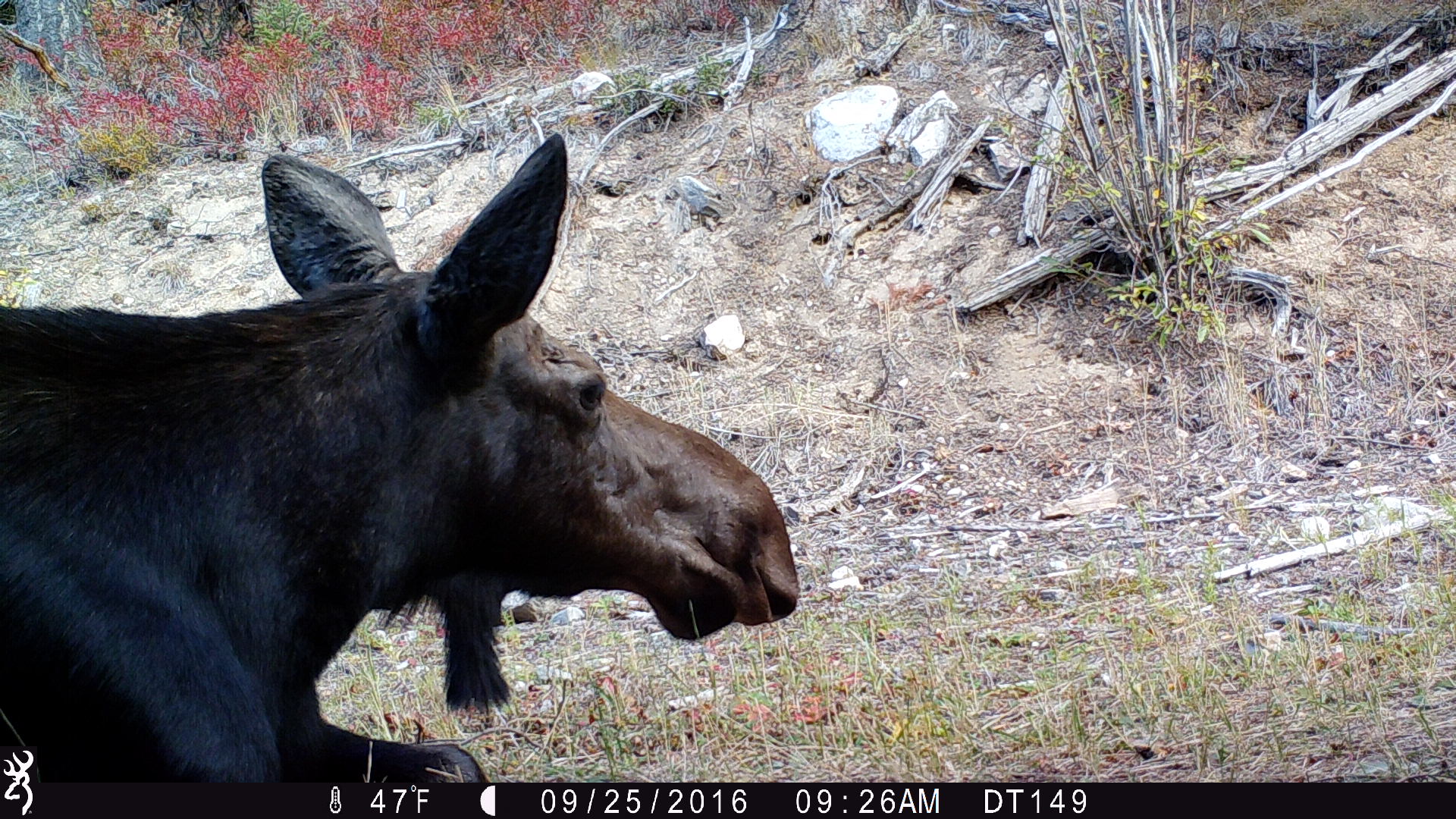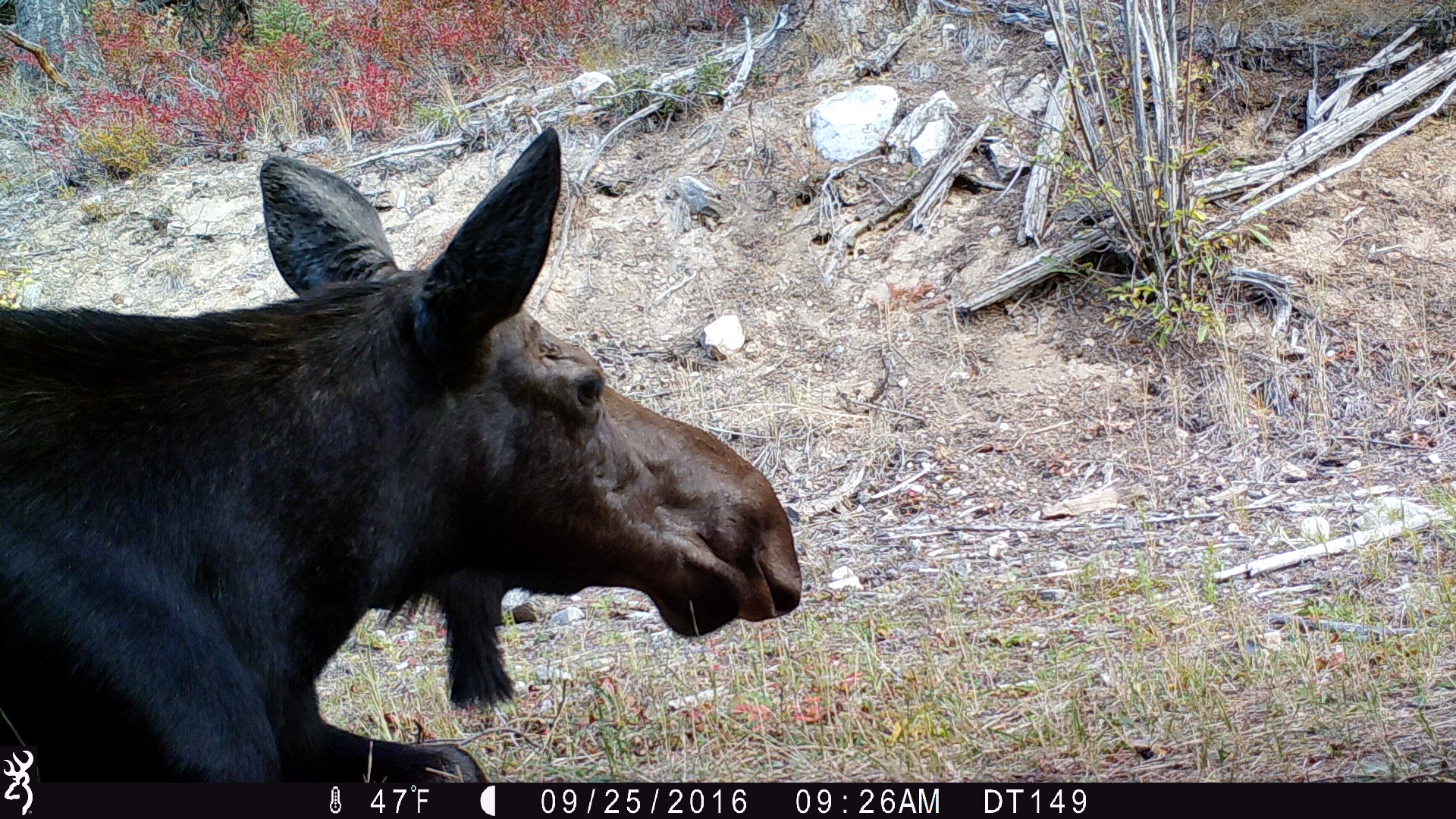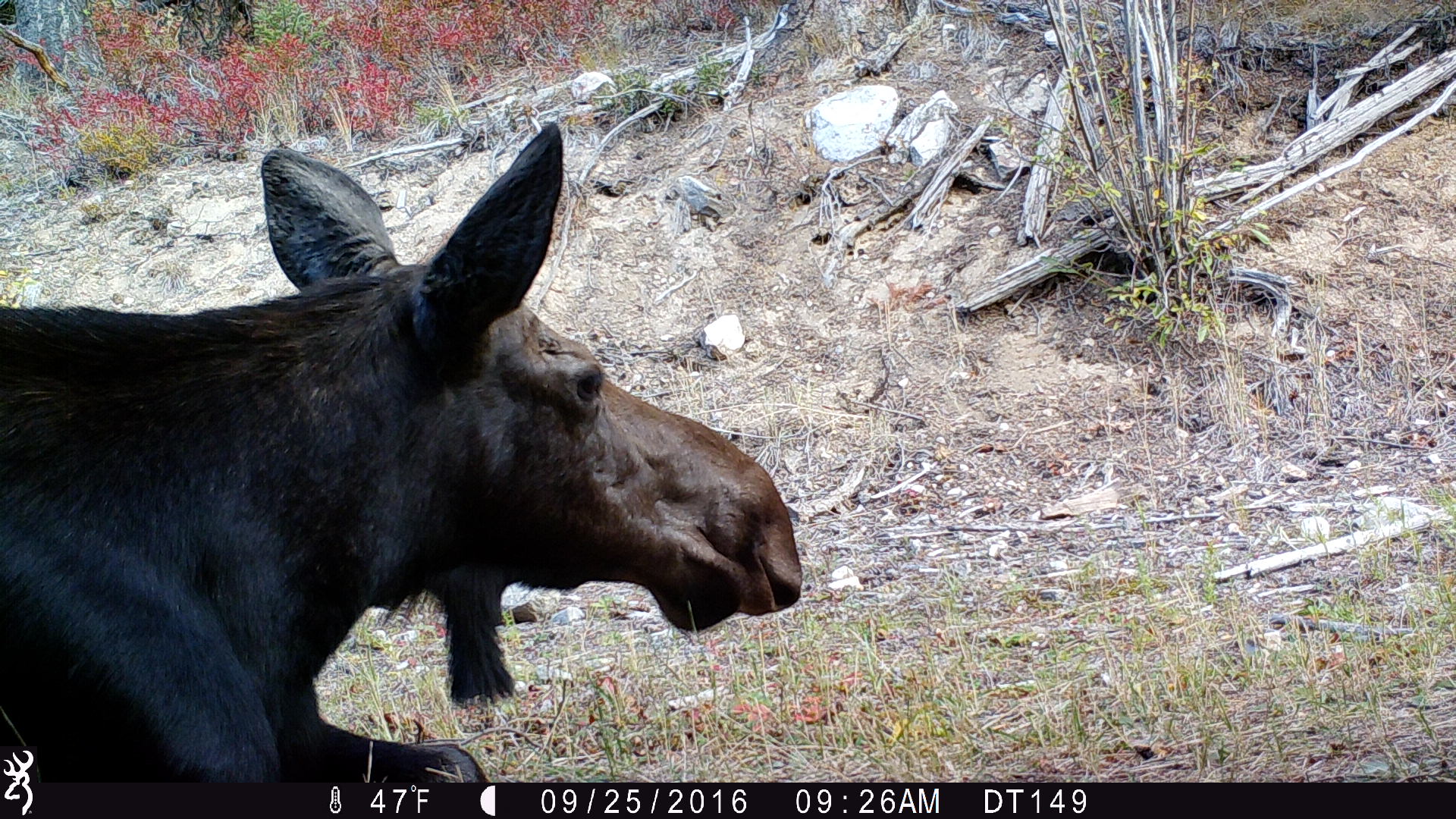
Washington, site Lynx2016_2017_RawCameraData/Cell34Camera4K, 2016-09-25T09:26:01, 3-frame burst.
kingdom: Animalia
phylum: Chordata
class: Mammalia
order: Artiodactyla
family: Cervidae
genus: Alces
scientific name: Alces alces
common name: moose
Alces alces (moose). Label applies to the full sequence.